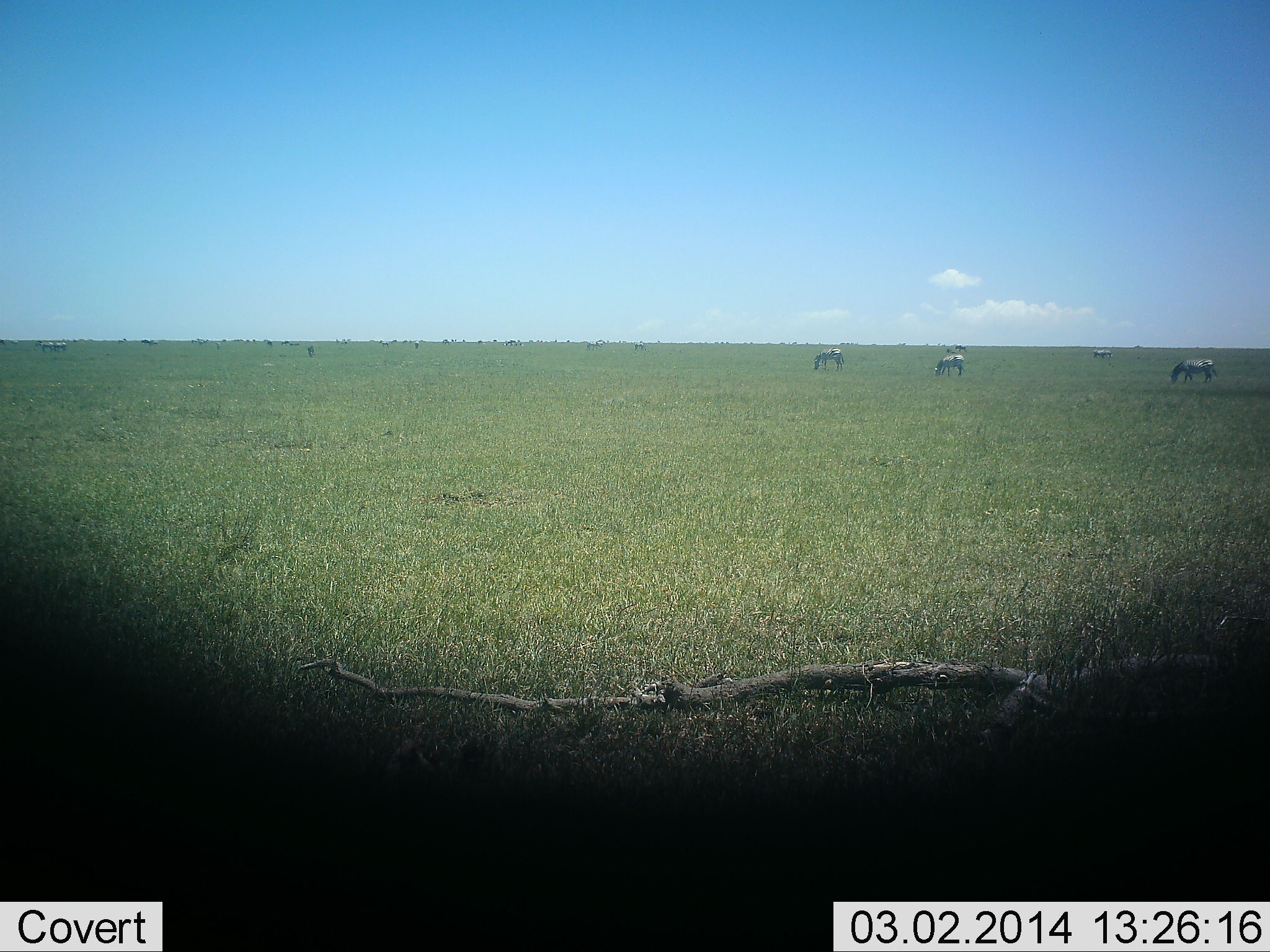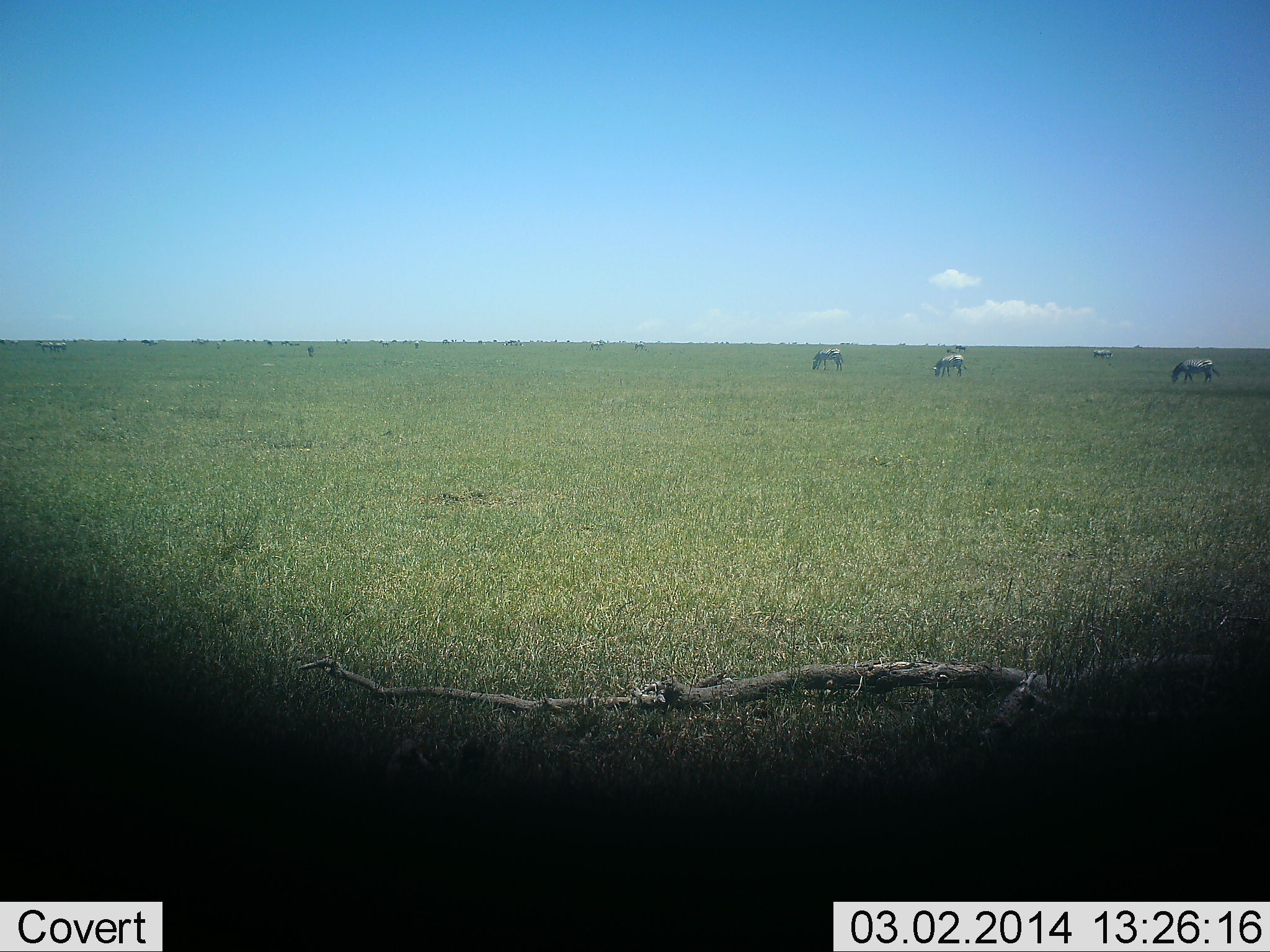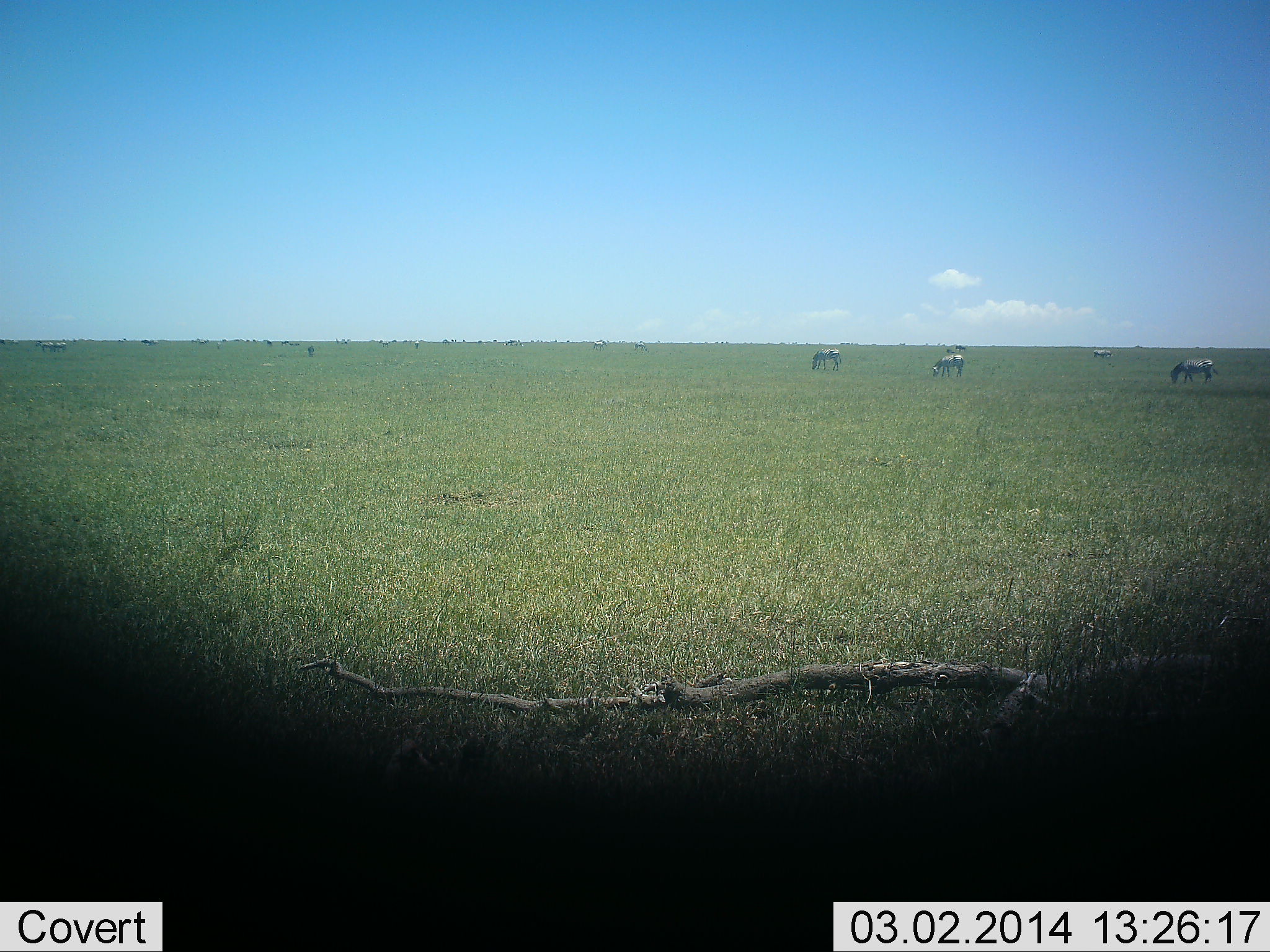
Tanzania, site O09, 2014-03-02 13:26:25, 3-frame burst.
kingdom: Animalia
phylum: Chordata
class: Mammalia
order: Perissodactyla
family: Equidae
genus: Equus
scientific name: Equus quagga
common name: plains zebra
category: zebra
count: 4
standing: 0%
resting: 0%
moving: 20%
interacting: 0%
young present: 0%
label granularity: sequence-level